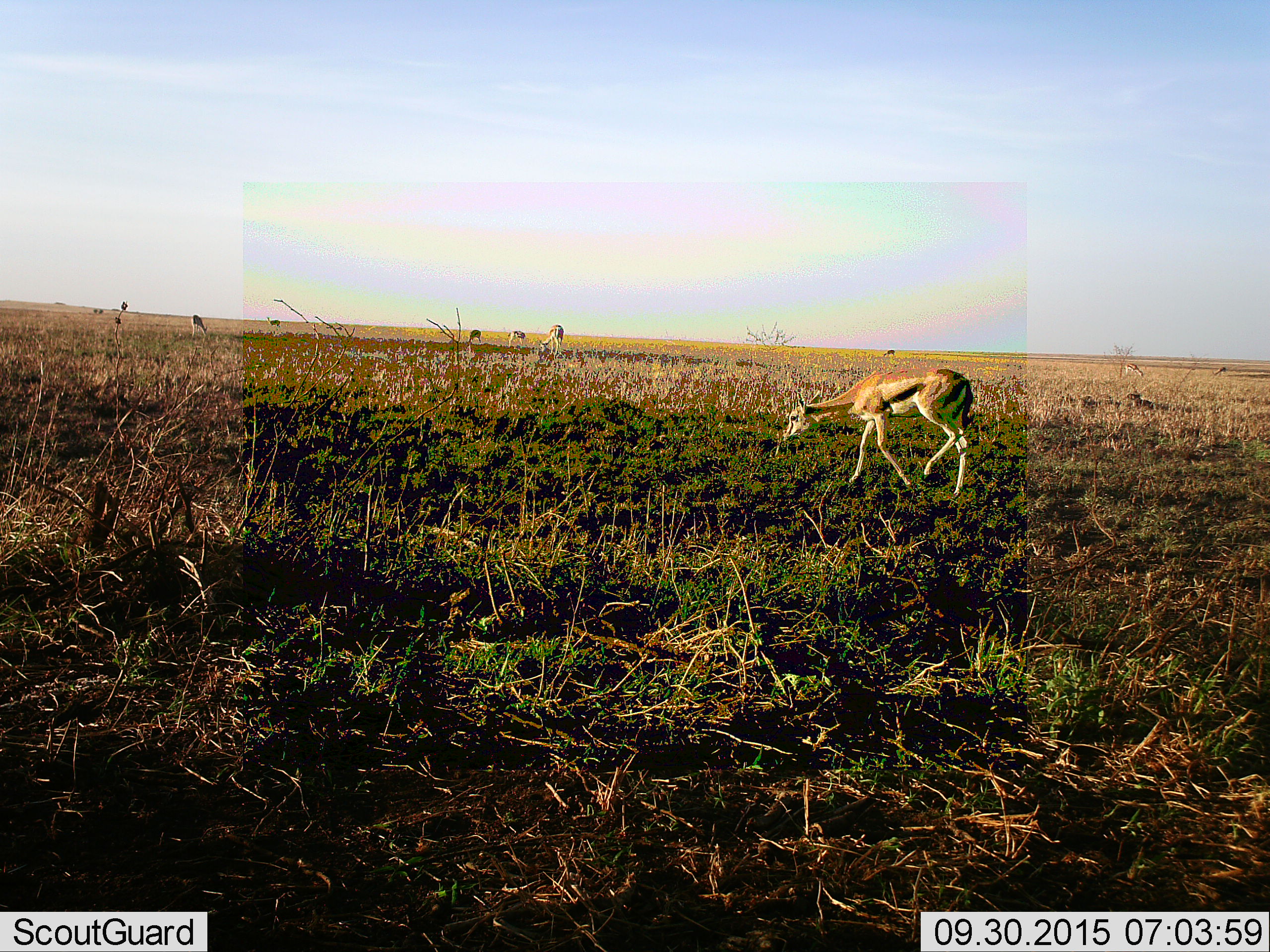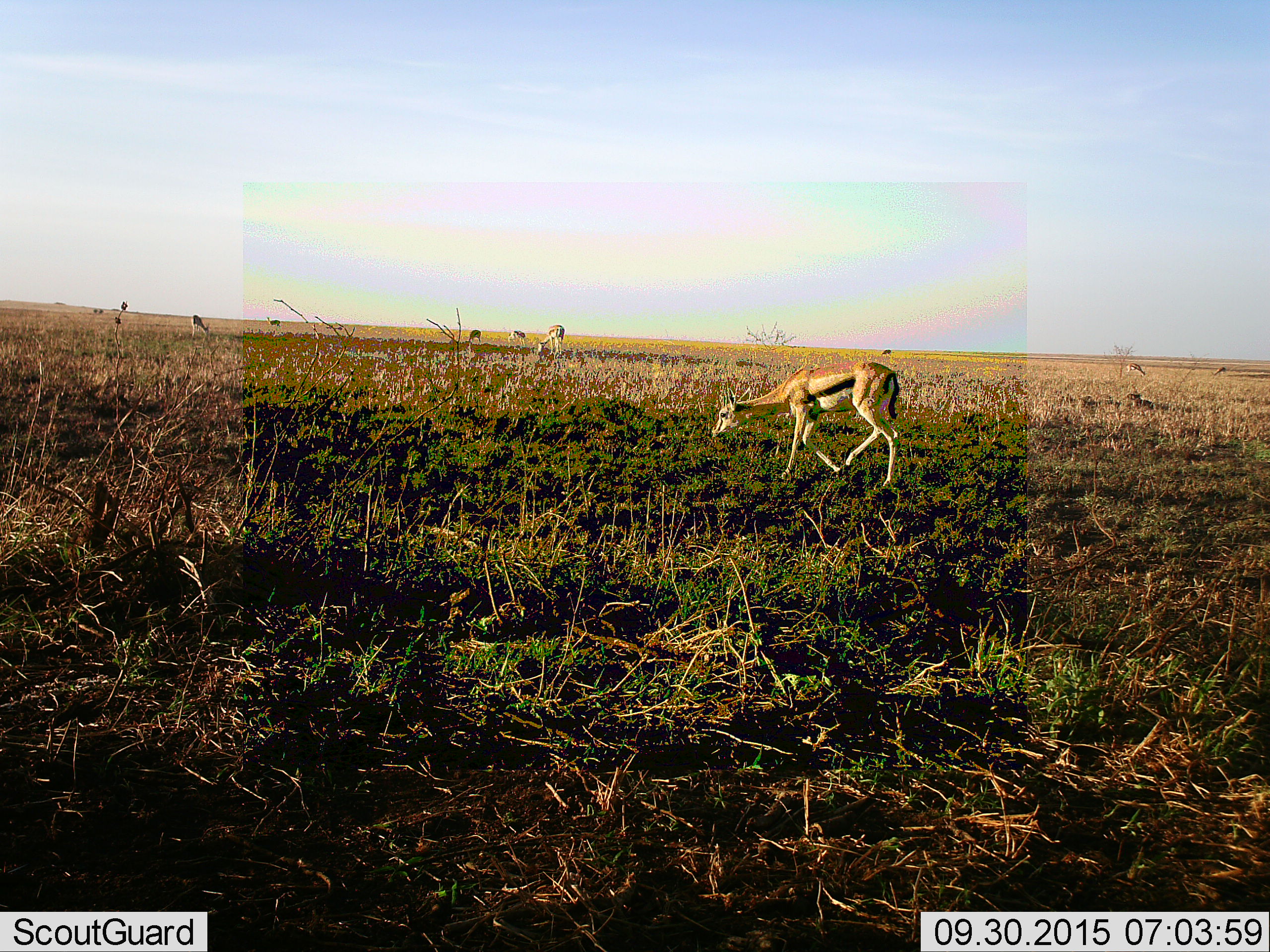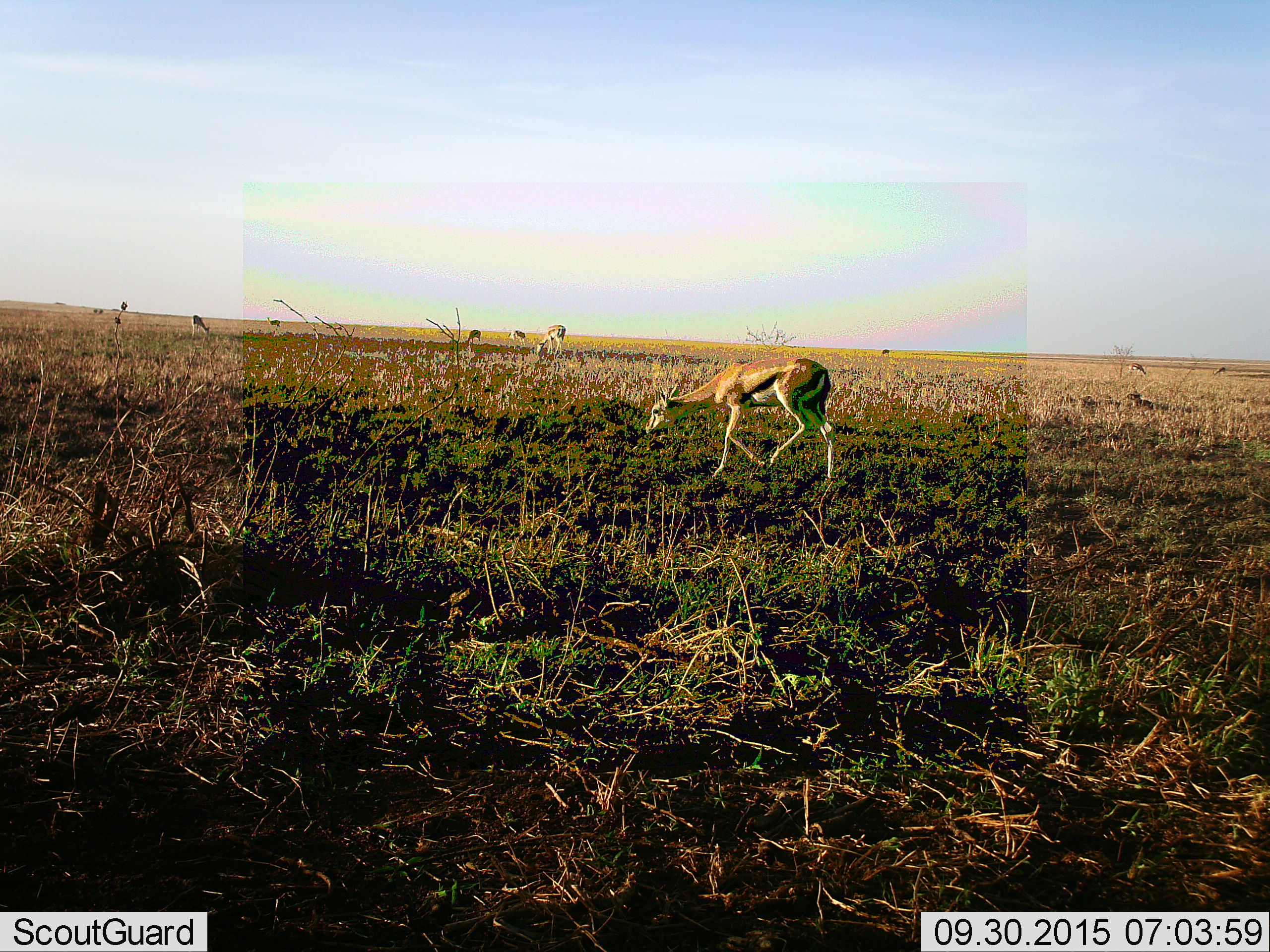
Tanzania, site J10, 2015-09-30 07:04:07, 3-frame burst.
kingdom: Animalia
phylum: Chordata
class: Mammalia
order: Artiodactyla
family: Bovidae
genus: Eudorcas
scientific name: Eudorcas thomsonii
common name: thomson's gazelle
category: gazellethomsons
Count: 9.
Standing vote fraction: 50%.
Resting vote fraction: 0%.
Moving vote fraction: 75%.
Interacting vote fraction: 0%.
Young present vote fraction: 0%.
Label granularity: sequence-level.